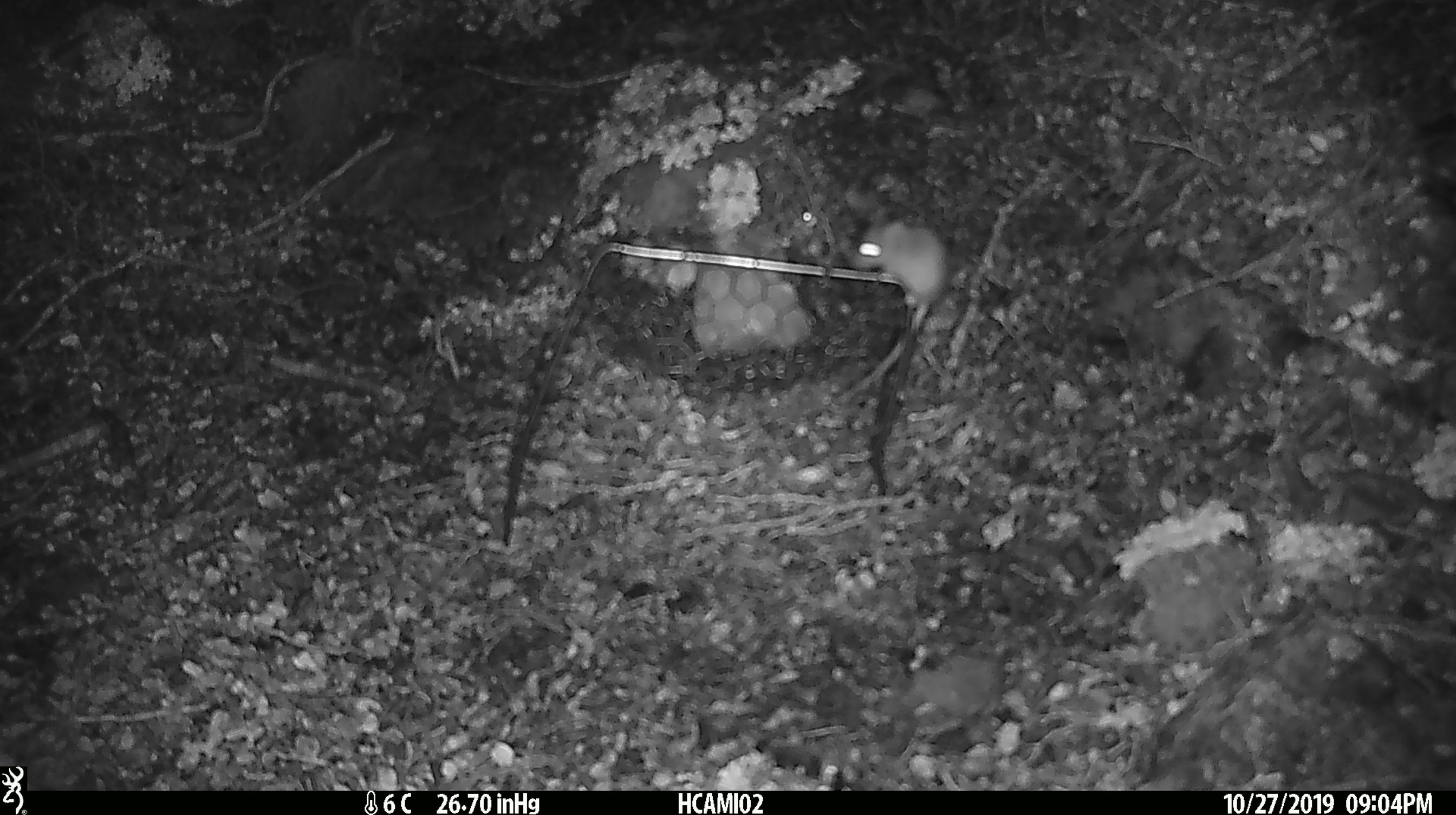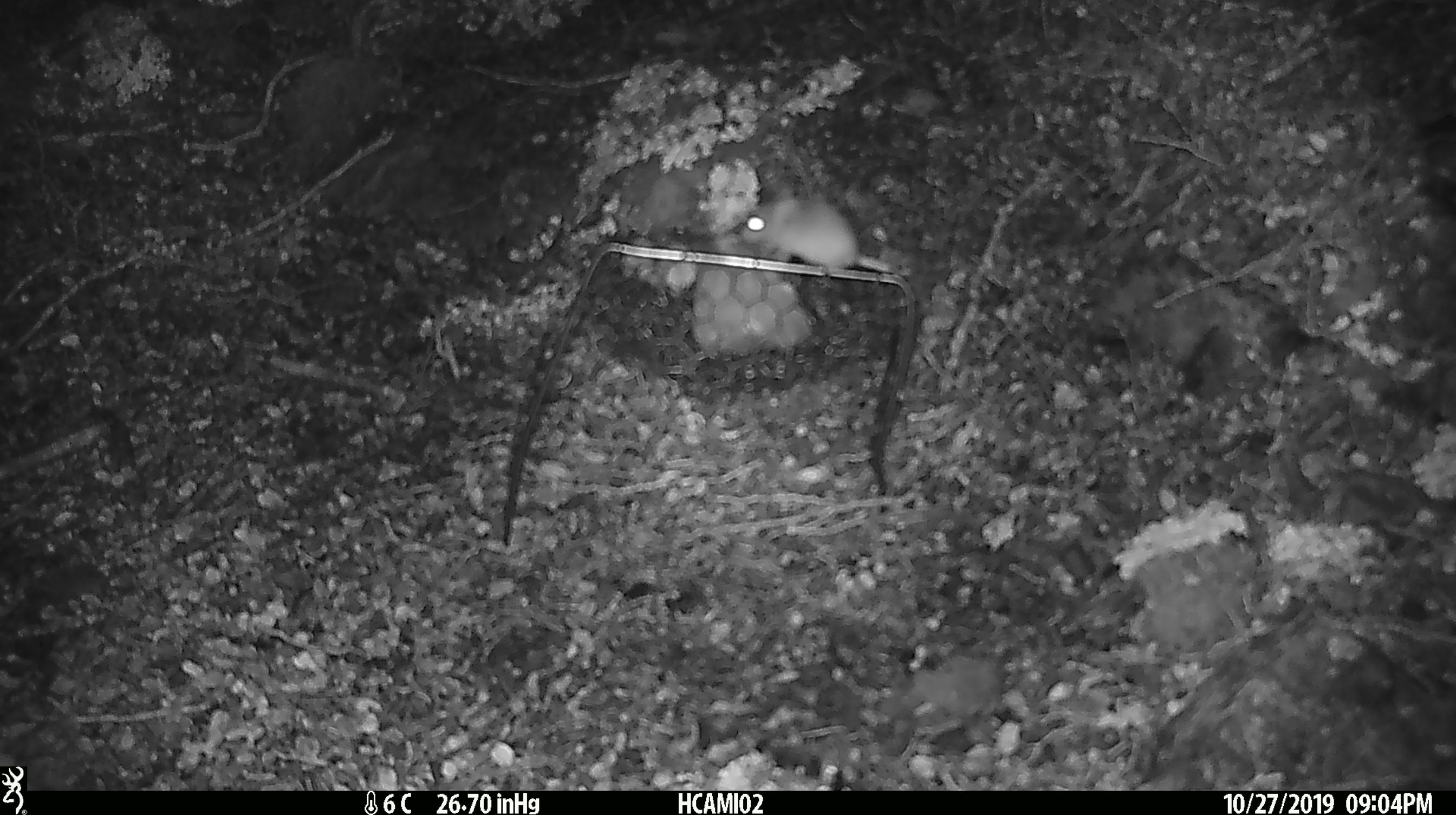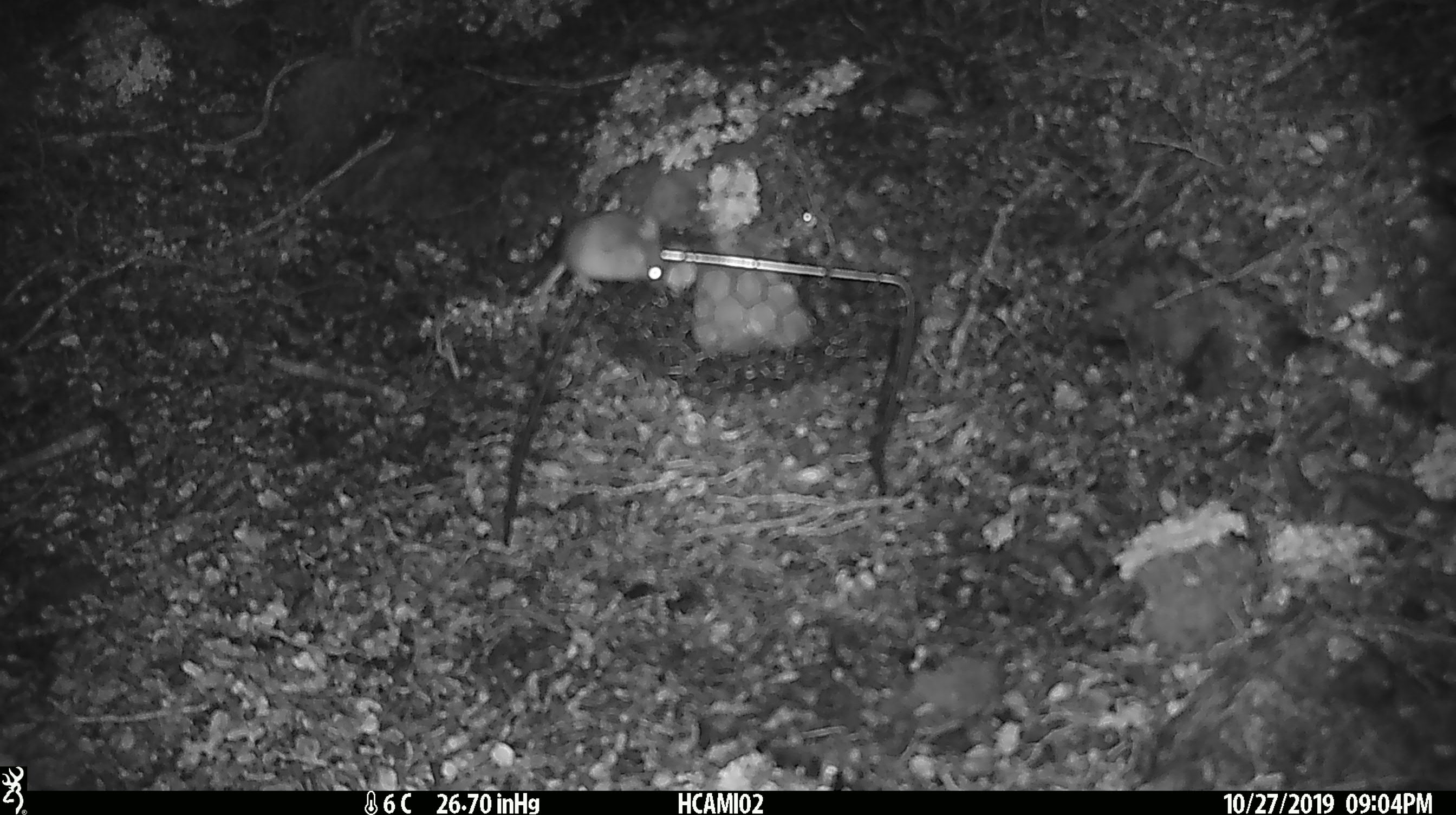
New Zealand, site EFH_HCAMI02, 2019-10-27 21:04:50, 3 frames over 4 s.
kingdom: Animalia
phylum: Chordata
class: Mammalia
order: Rodentia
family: Muridae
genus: Mus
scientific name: Mus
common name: mouse